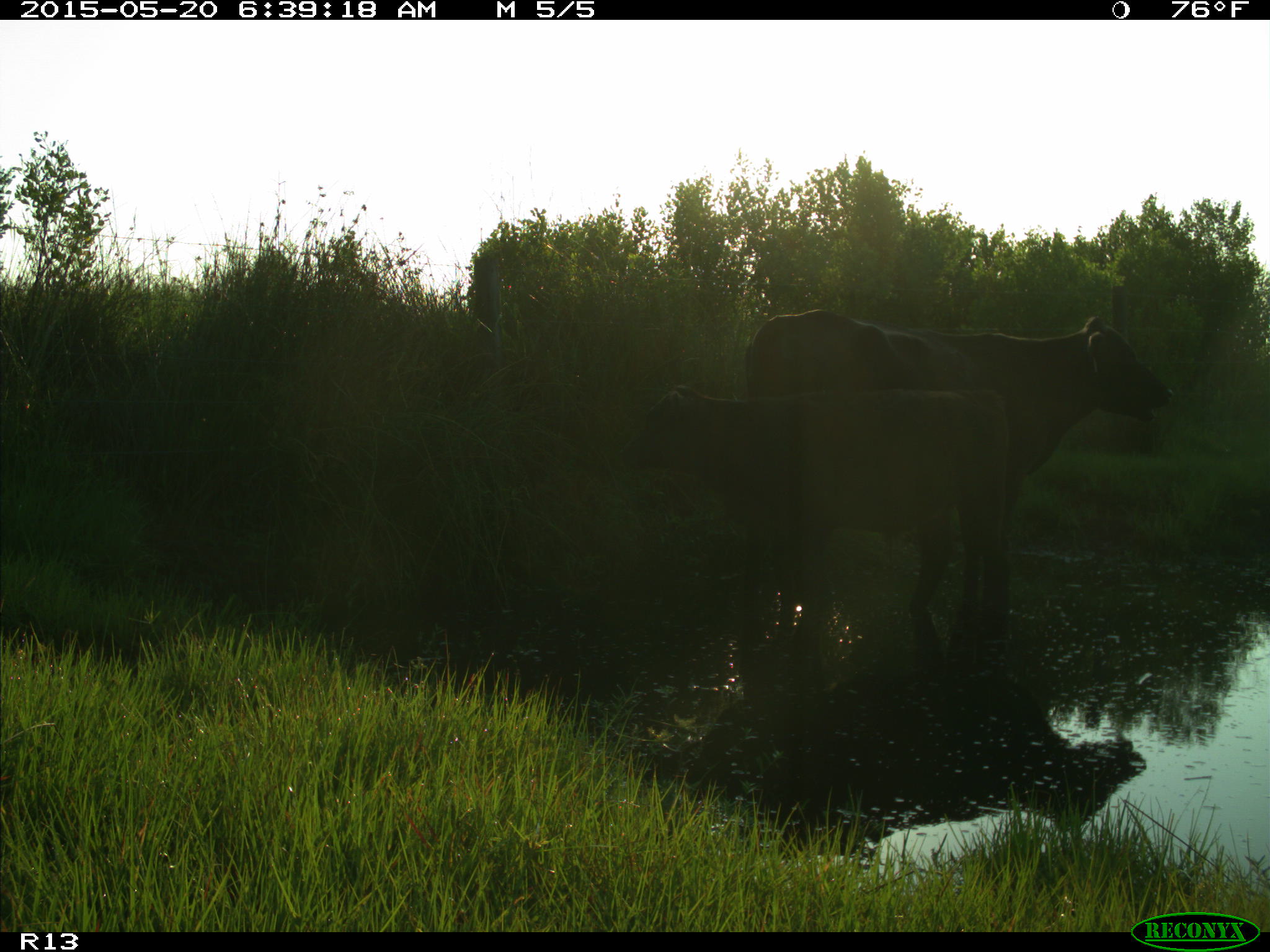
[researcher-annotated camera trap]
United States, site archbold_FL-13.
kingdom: Animalia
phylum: Chordata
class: Mammalia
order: Artiodactyla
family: Bovidae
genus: Bos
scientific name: Bos taurus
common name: domestic cow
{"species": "Bos taurus (domestic cow)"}